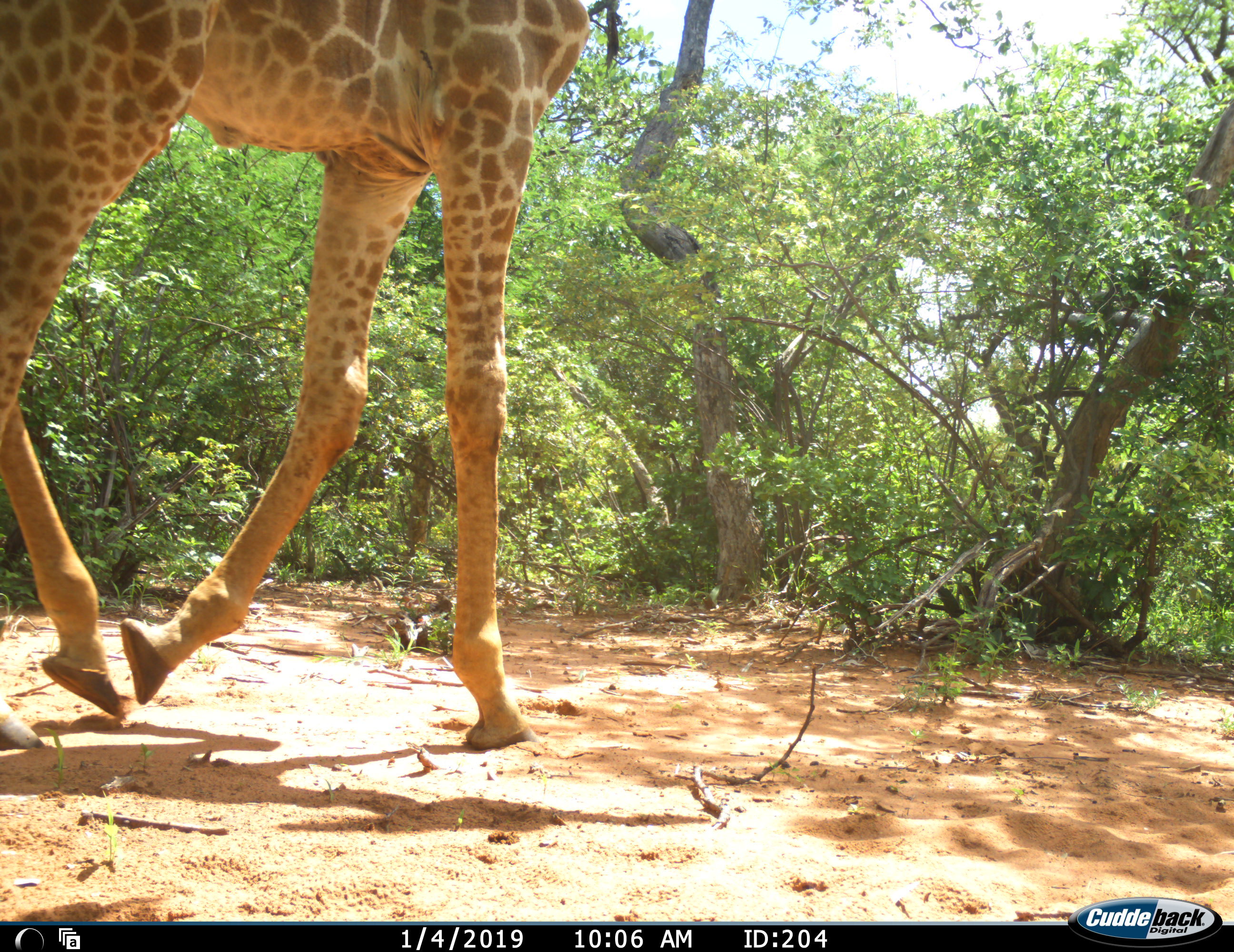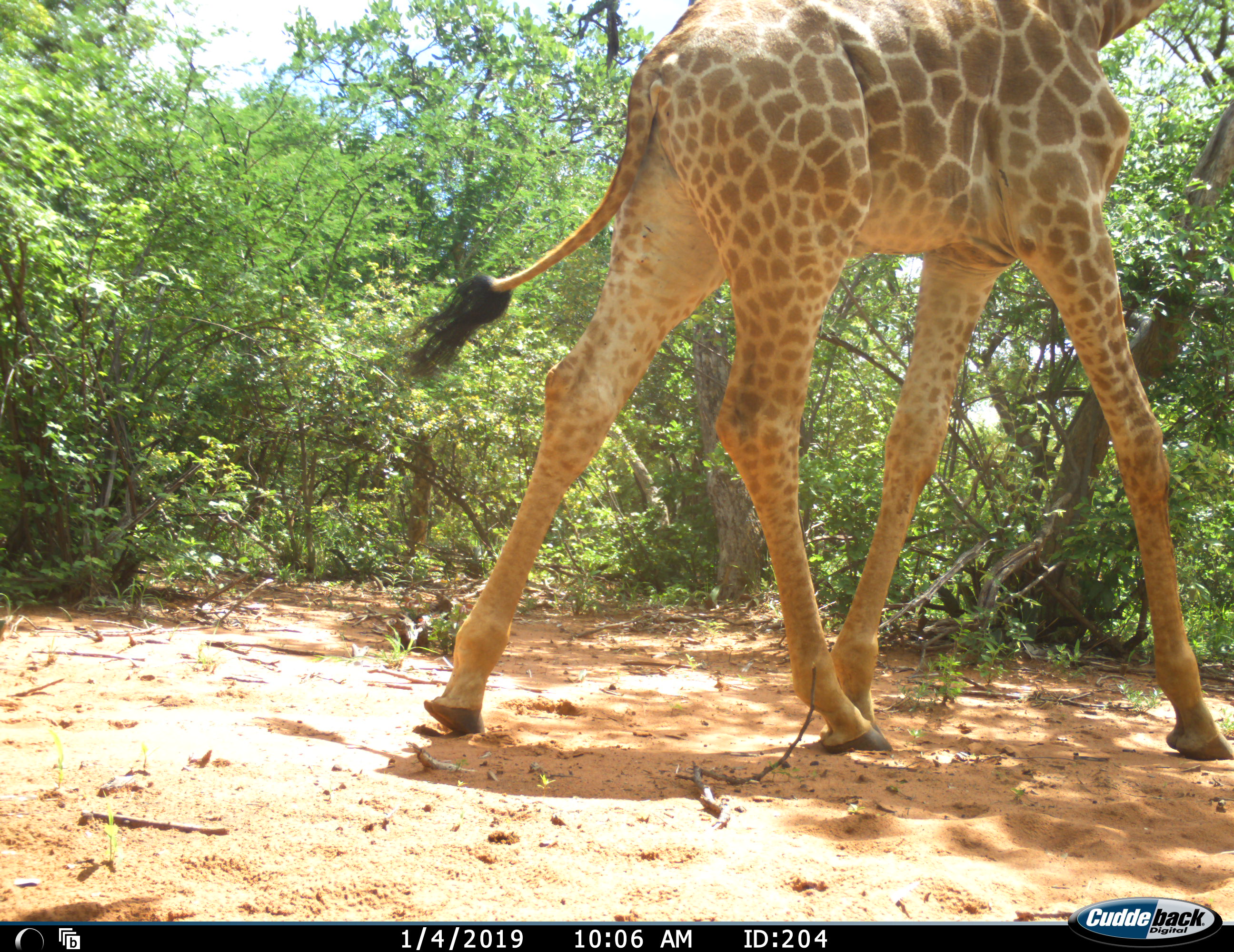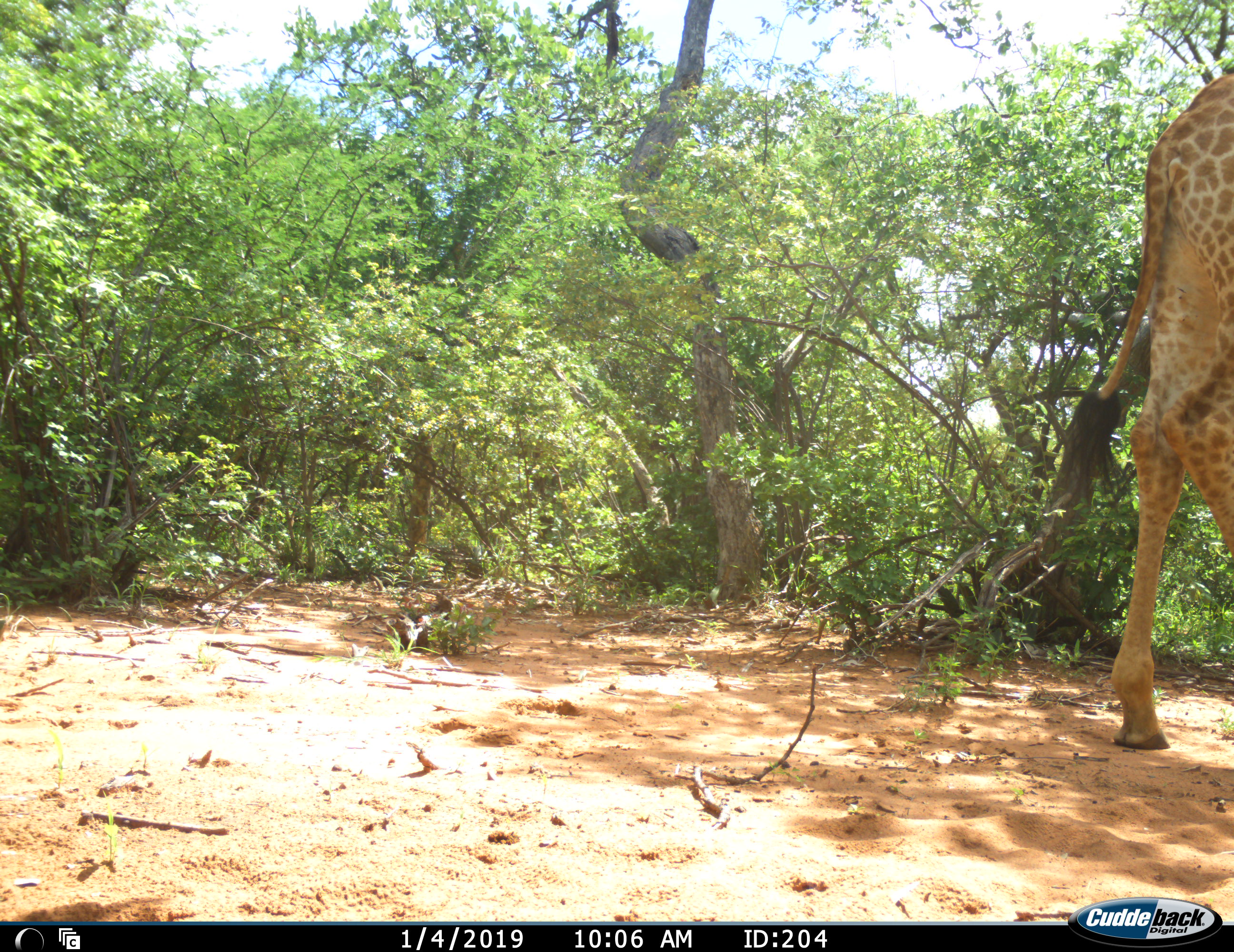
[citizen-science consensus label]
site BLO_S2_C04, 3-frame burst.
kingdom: Animalia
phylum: Chordata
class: Mammalia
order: Artiodactyla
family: Giraffidae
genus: Giraffa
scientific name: Giraffa camelopardalis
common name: giraffe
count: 1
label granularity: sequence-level